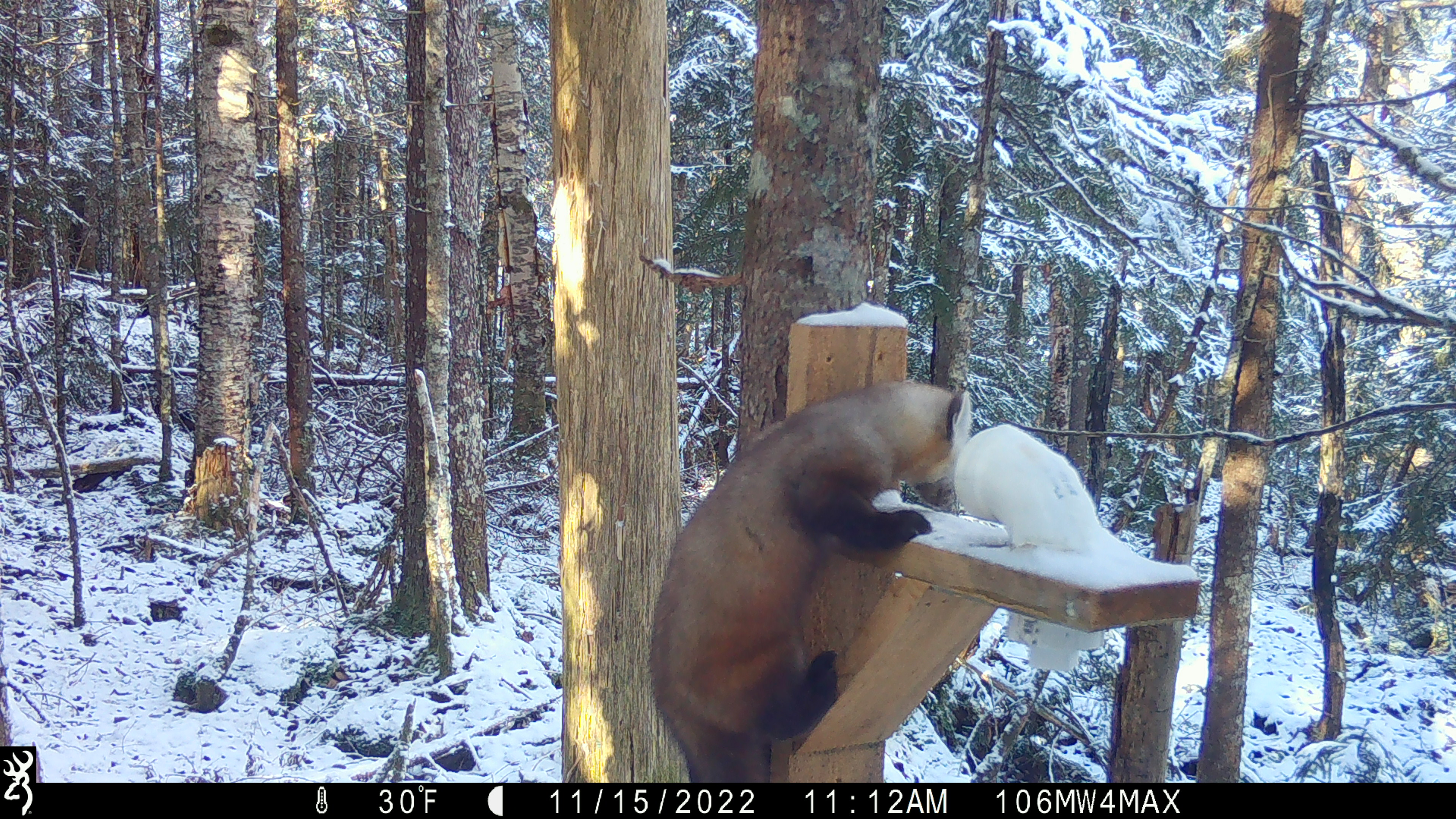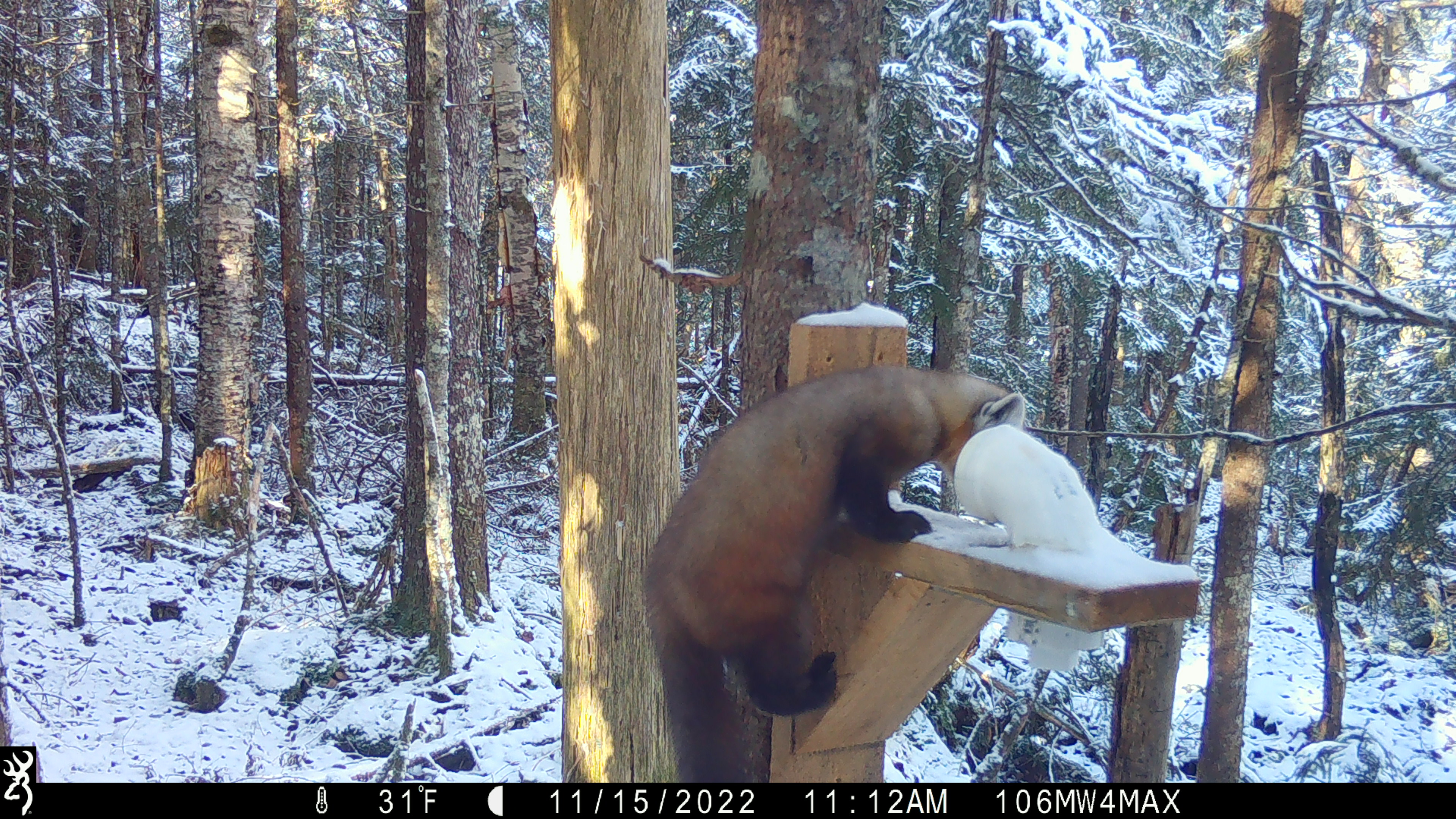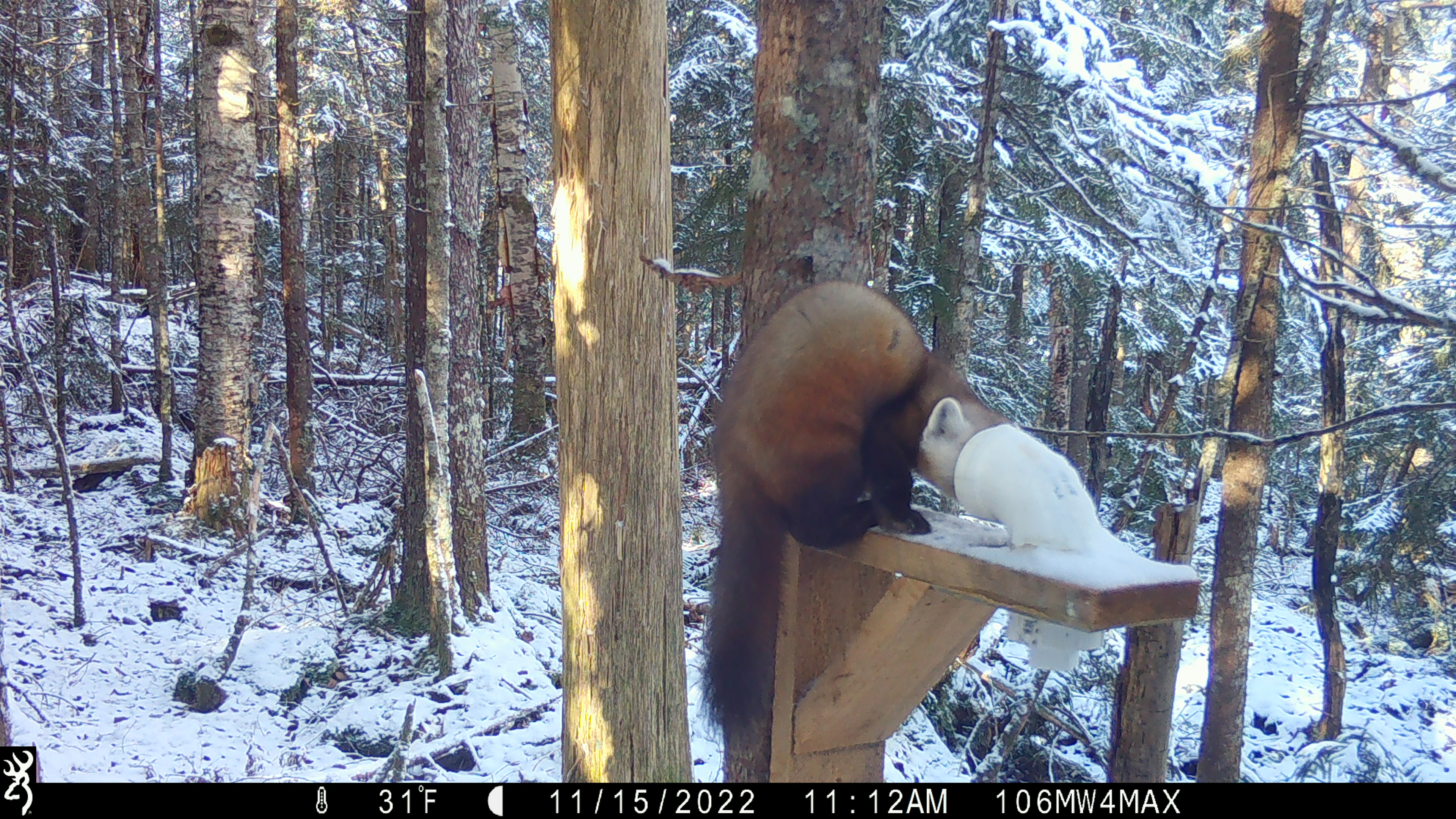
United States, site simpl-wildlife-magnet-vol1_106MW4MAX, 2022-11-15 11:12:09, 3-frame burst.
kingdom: Animalia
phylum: Chordata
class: Mammalia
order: Carnivora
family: Mustelidae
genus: Martes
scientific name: Martes americana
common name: american marten